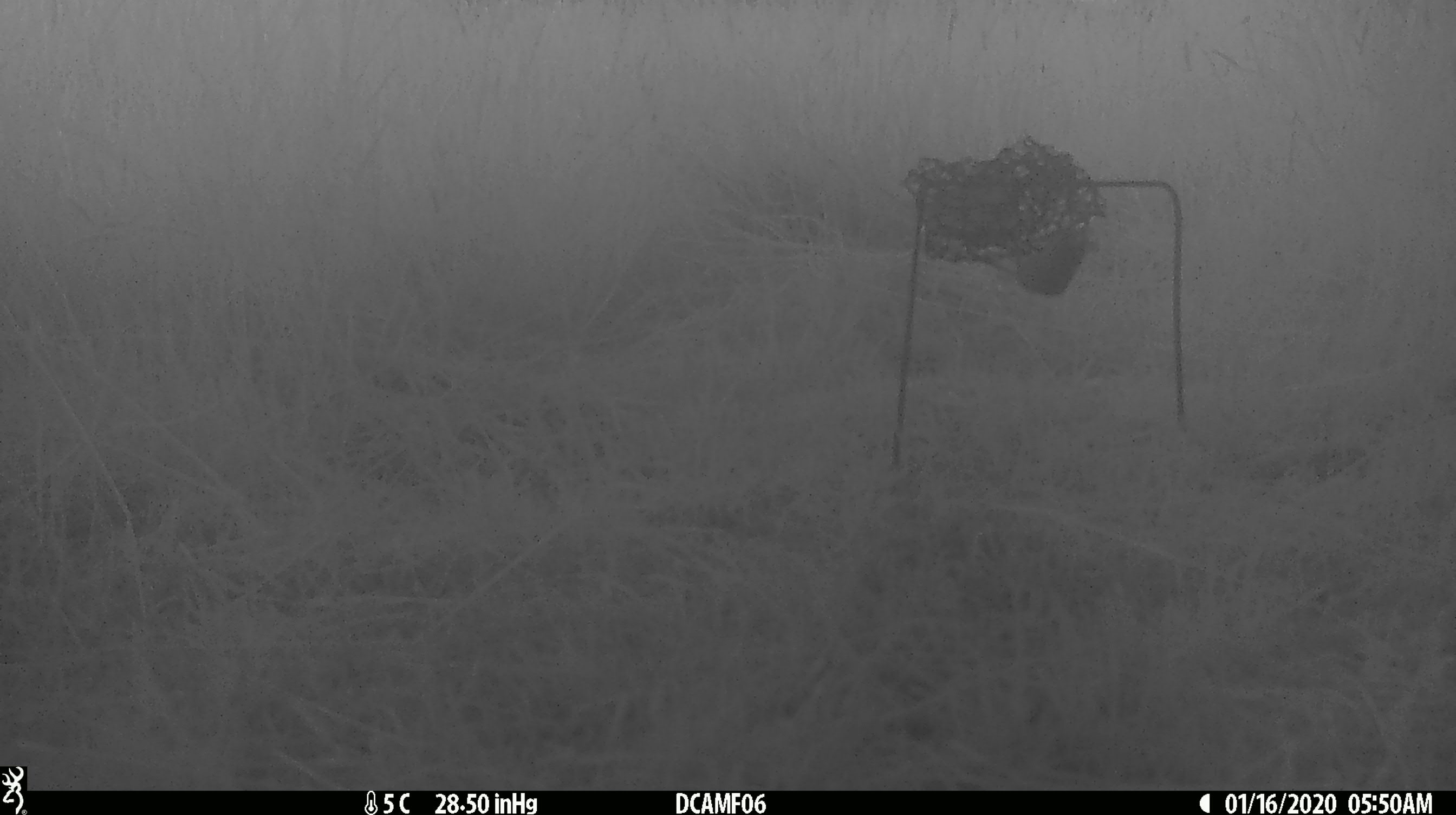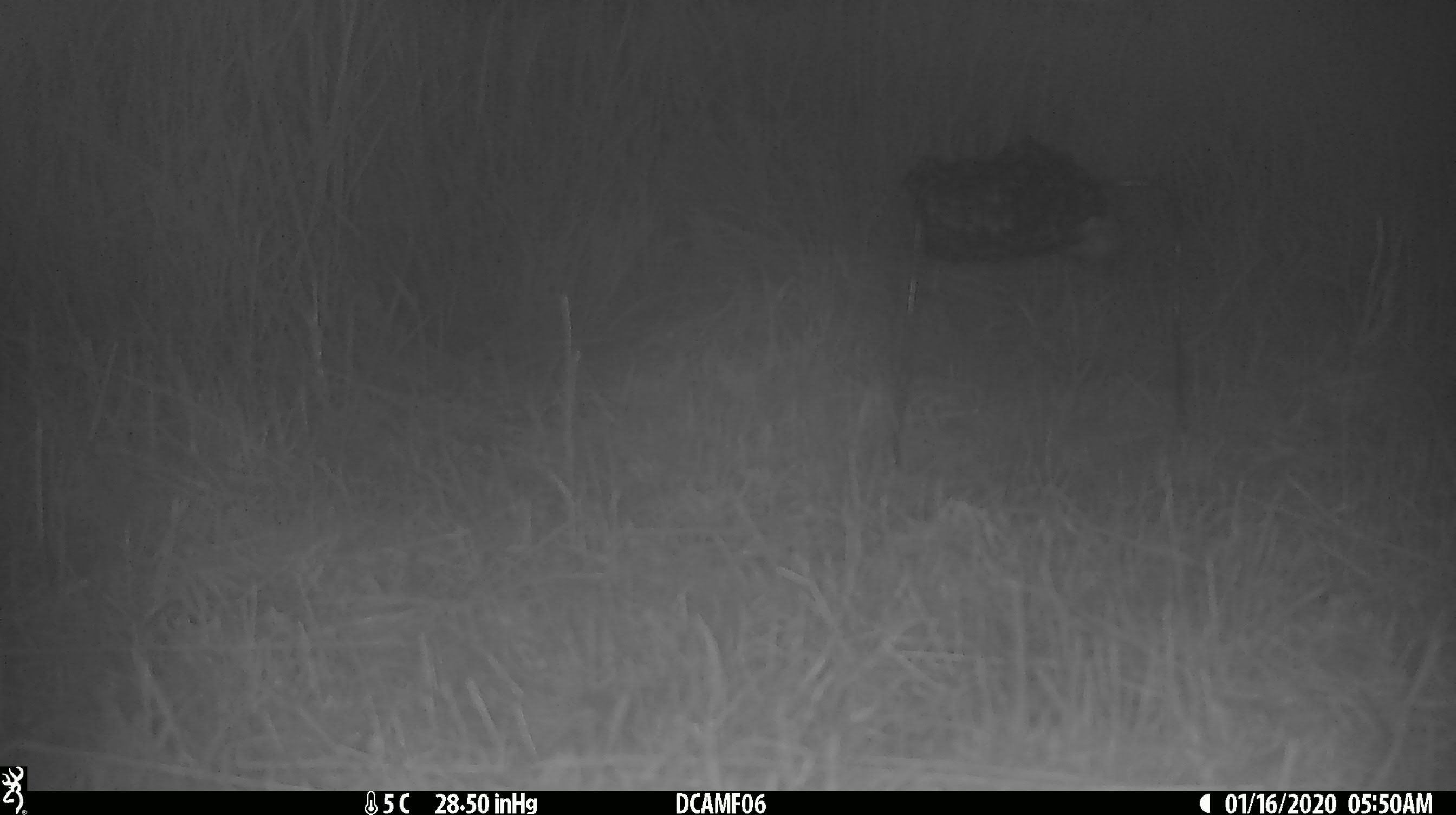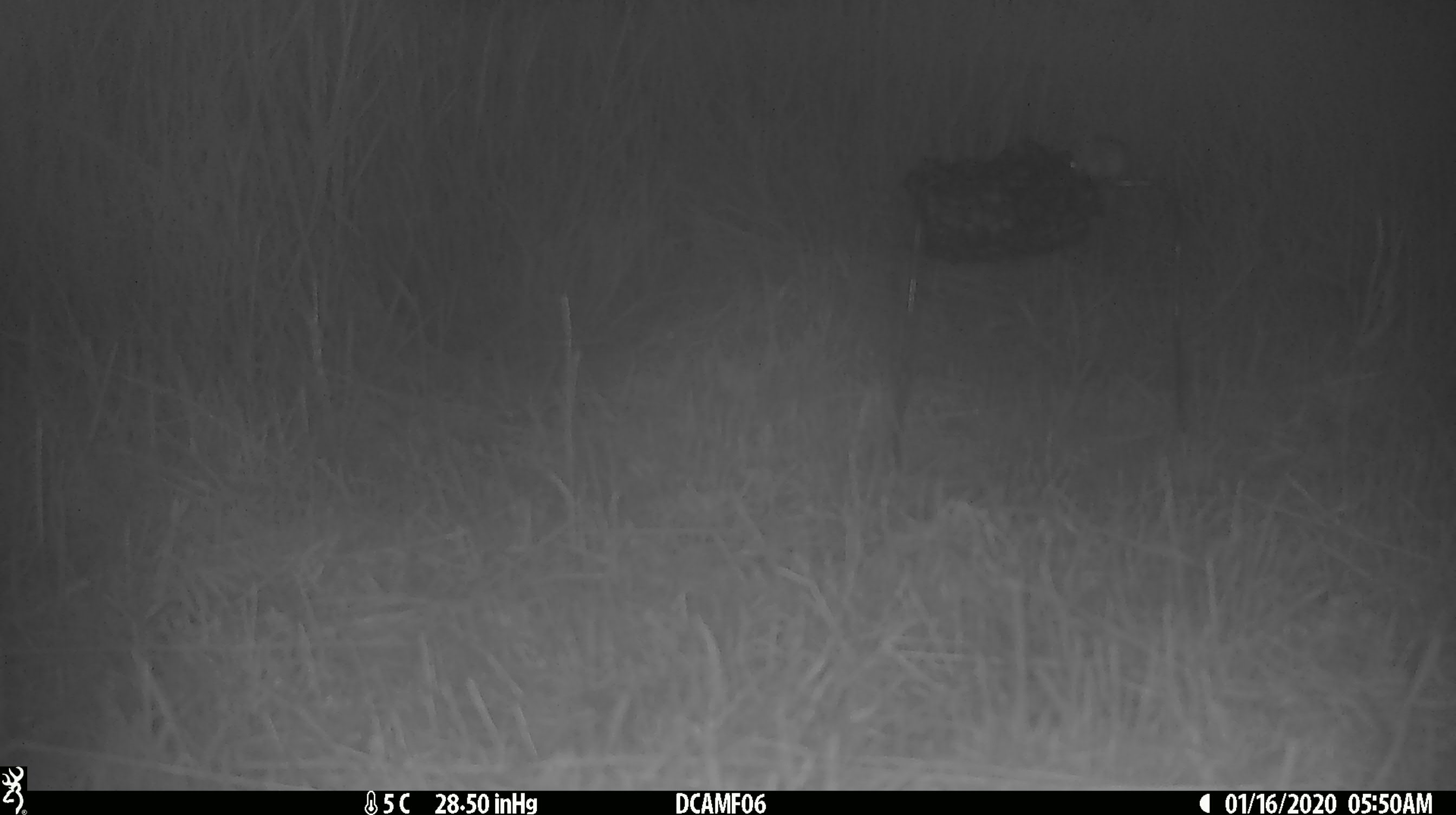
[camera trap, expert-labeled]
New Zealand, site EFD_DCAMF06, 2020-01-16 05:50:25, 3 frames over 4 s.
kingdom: Animalia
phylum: Chordata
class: Mammalia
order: Rodentia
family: Muridae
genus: Mus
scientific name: Mus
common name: mouse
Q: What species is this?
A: Mouse (Mus).